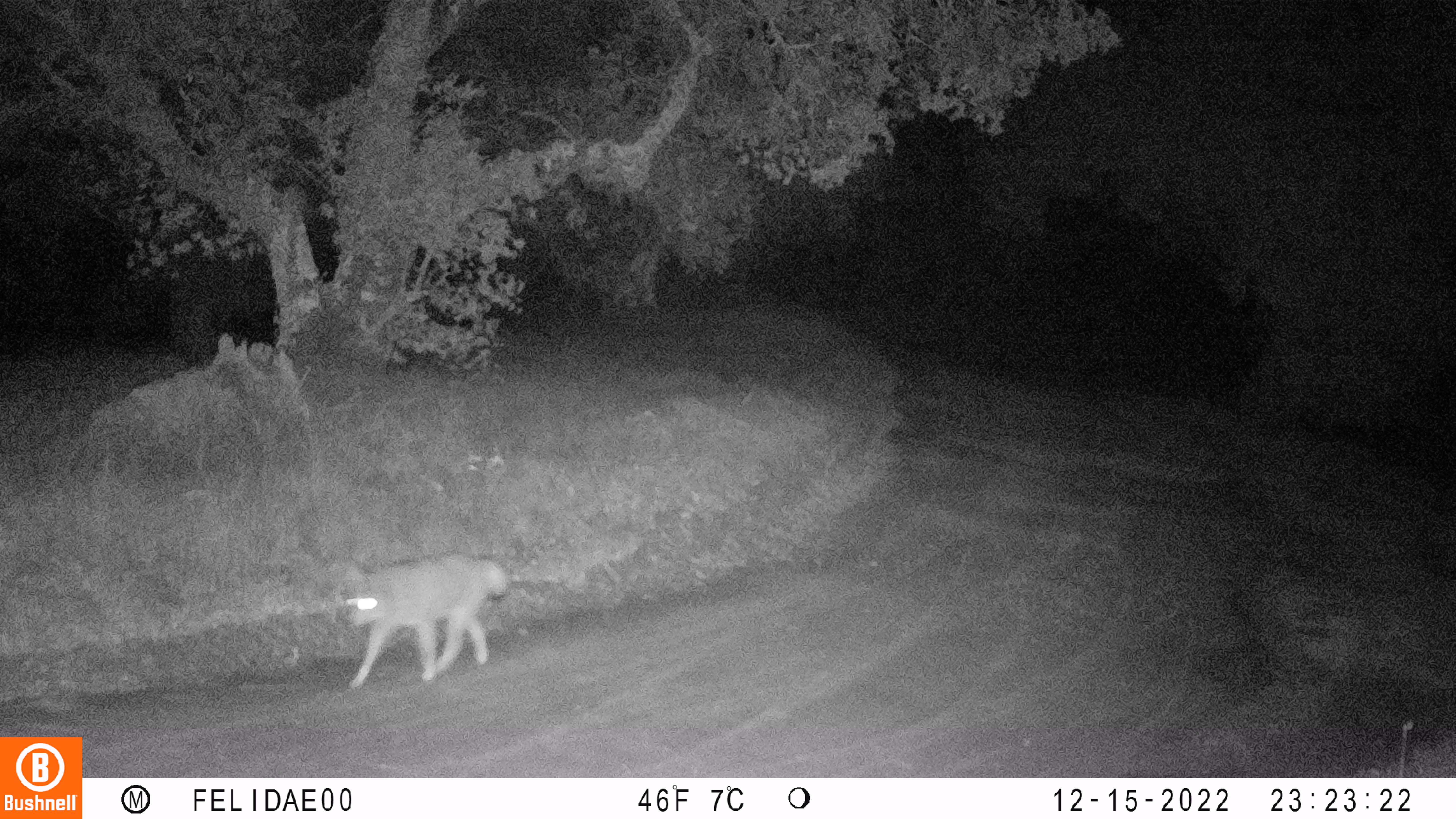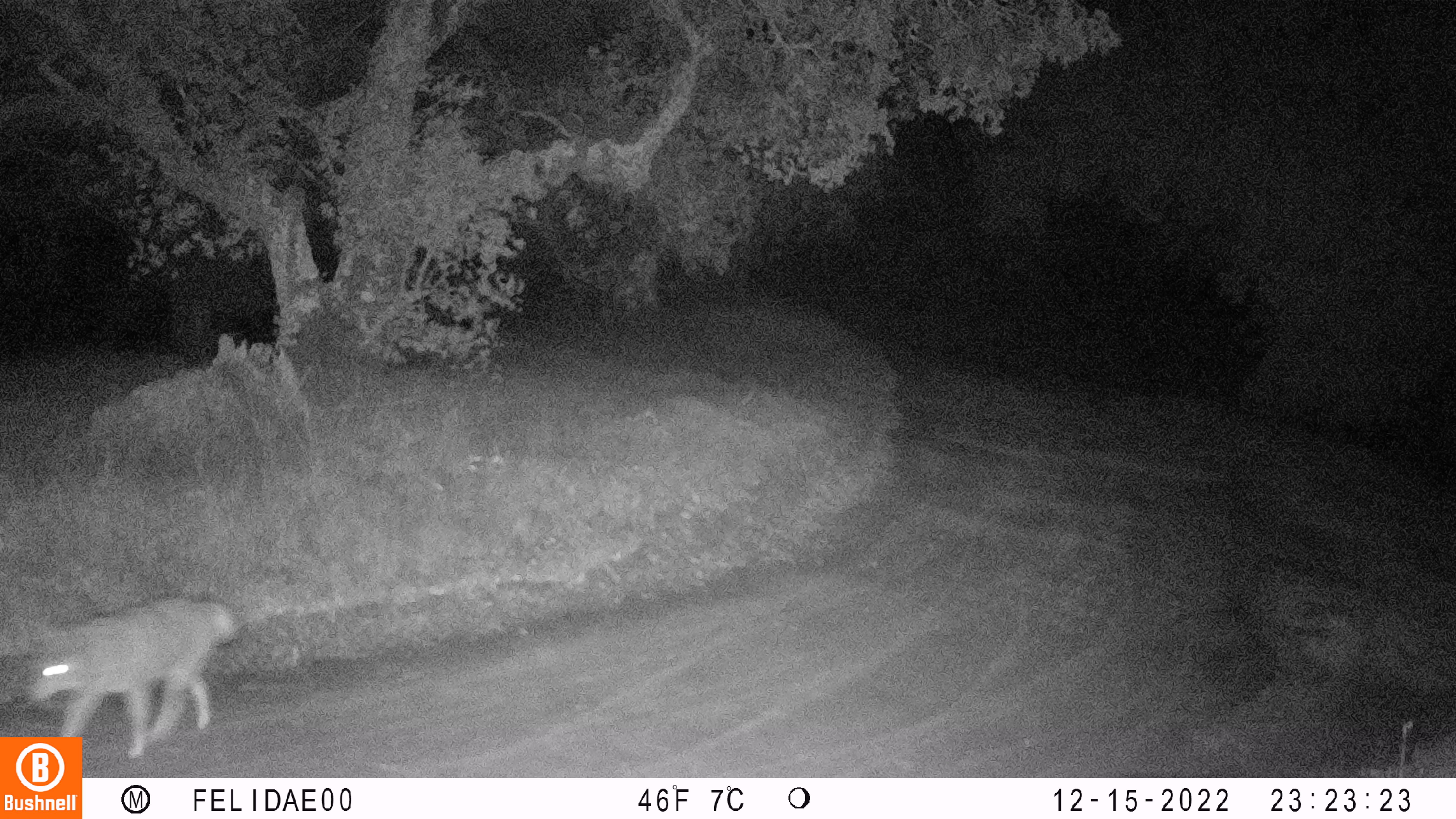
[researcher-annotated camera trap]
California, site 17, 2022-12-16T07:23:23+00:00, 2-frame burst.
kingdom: Animalia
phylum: Chordata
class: Mammalia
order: Carnivora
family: Canidae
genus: Canis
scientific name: Canis latrans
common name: coyote